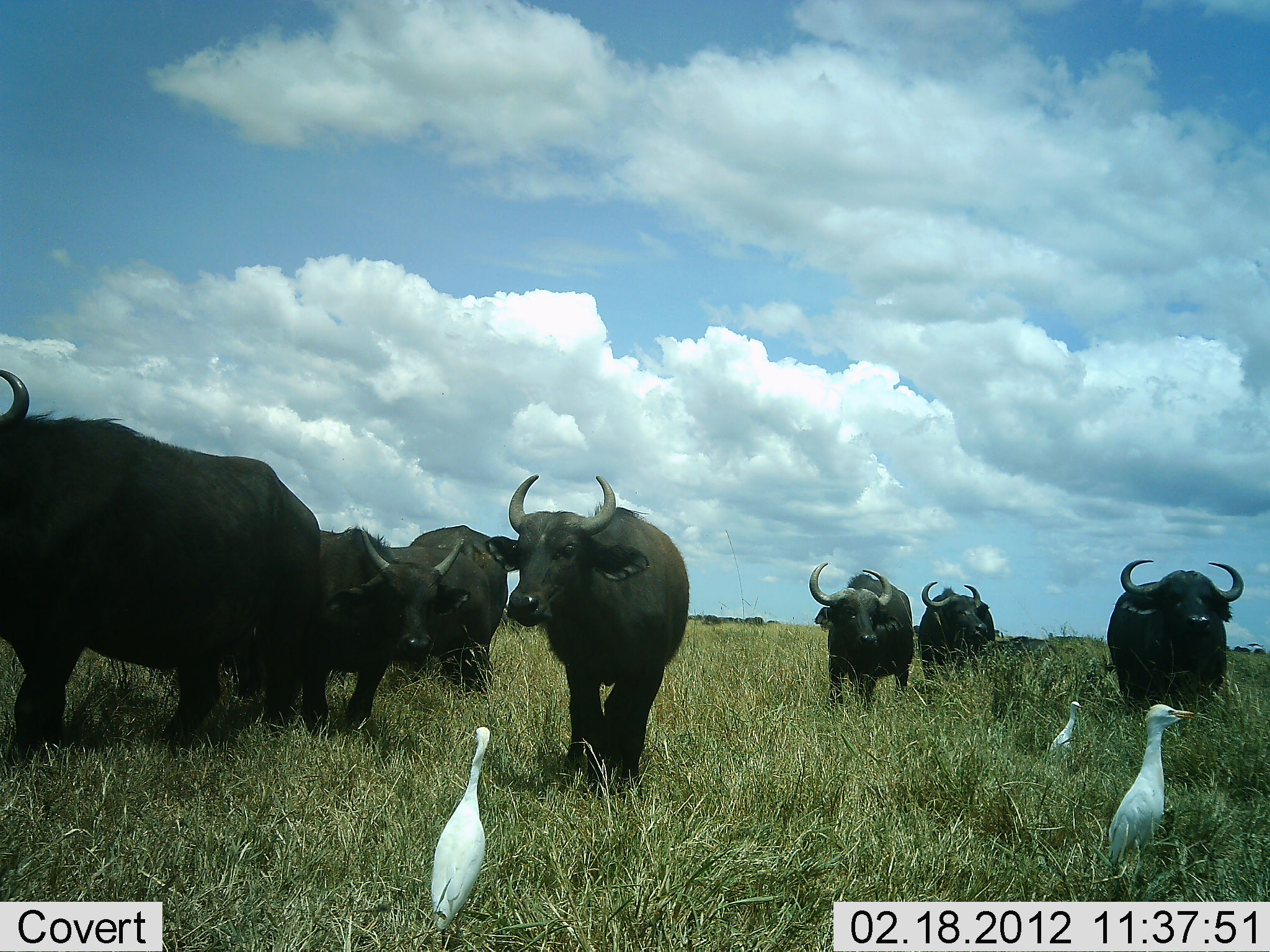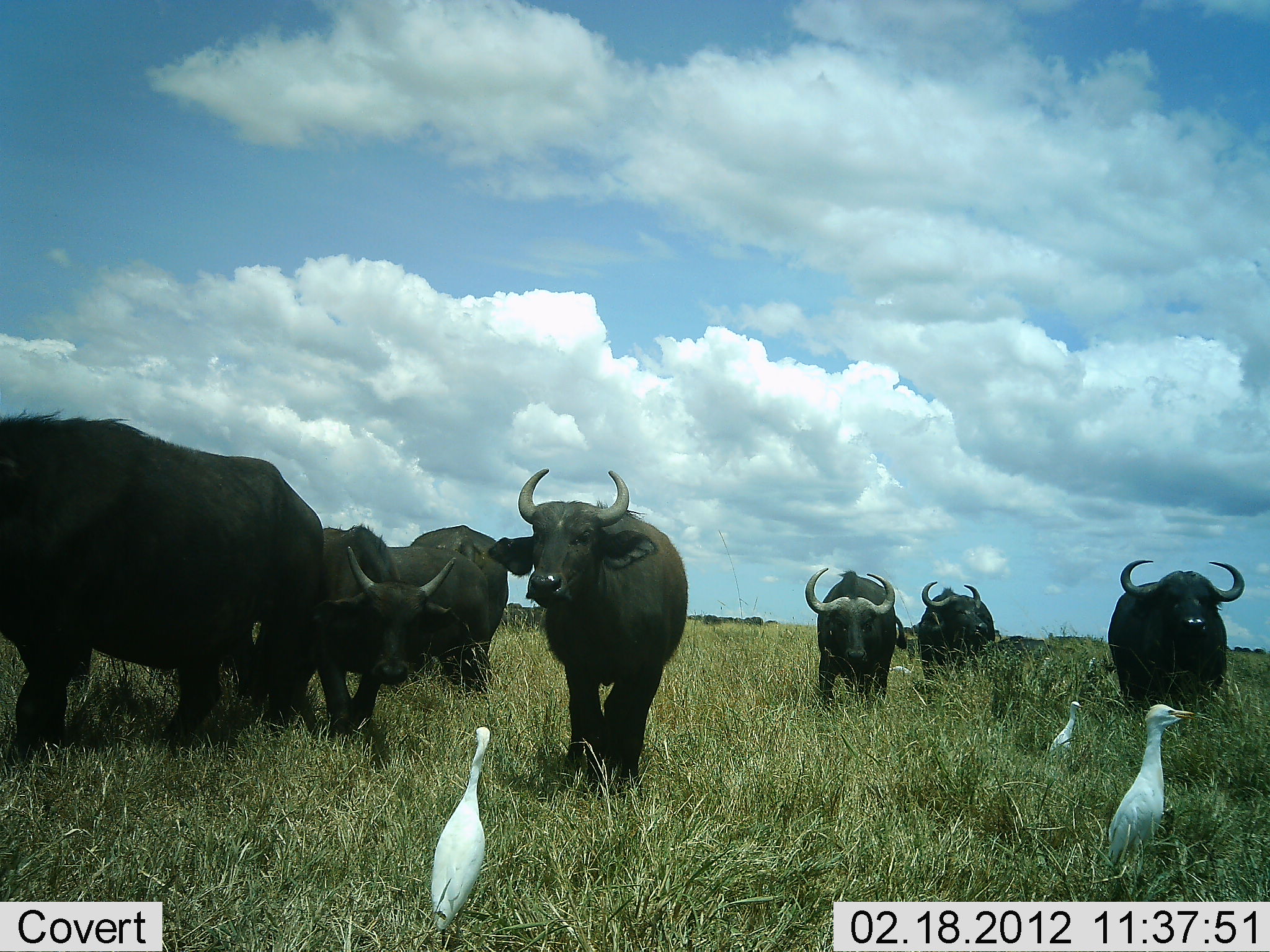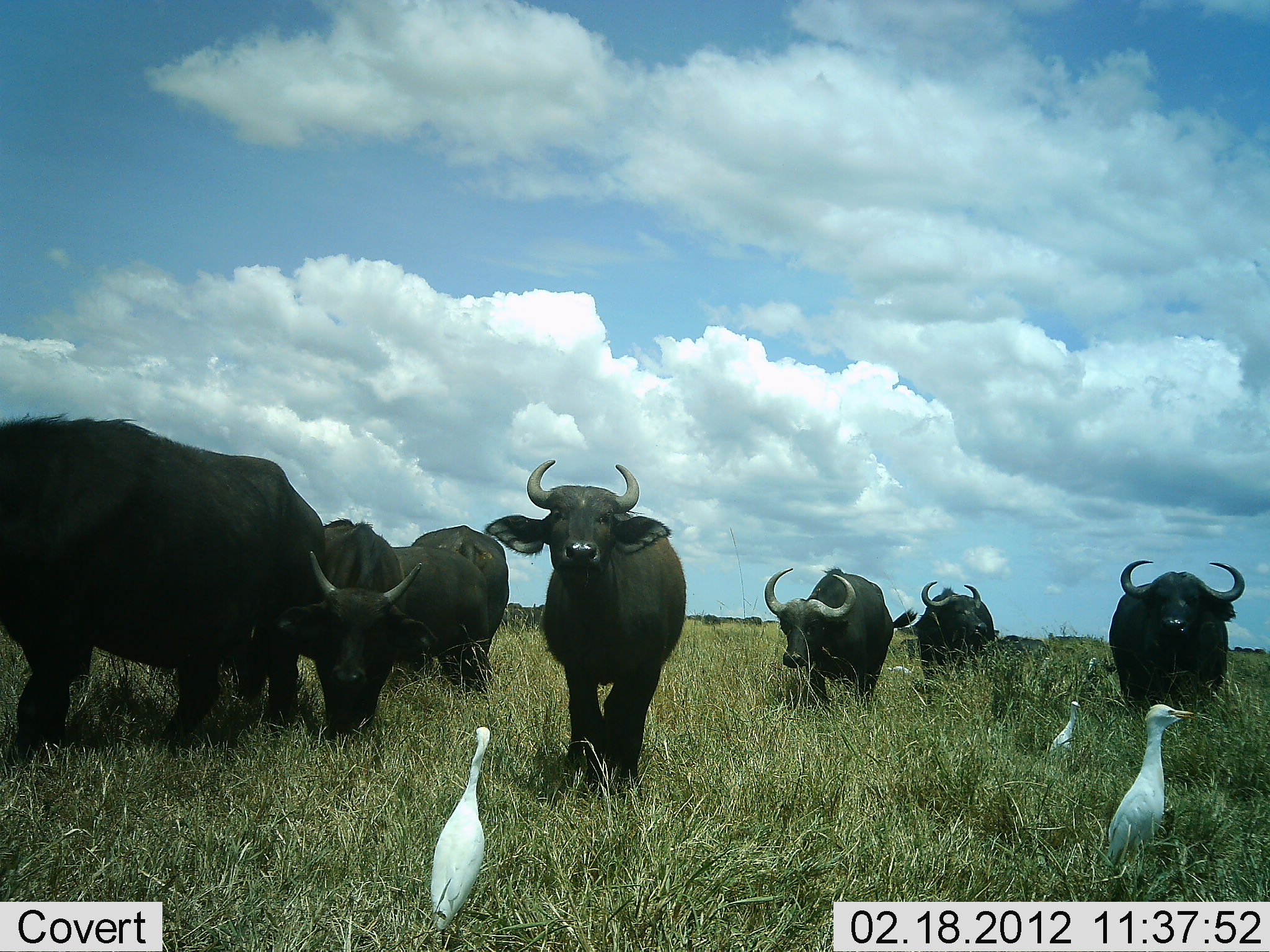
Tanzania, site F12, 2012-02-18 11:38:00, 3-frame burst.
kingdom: Animalia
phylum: Chordata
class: Mammalia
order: Artiodactyla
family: Bovidae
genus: Syncerus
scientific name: Syncerus caffer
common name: cape buffalo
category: buffalo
Buffalo (cape buffalo) (Syncerus caffer), count 8. Behavior (volunteer vote fractions): standing 87%, resting 4%, moving 39%, interacting 4%. Young present (vote fraction): 13%. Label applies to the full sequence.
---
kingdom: Animalia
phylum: Chordata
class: Aves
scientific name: Aves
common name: bird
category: otherbird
Otherbird (bird) (Aves), count 3. Behavior (volunteer vote fractions): standing 95%, resting 5%, moving 0%, interacting 0%. Young present (vote fraction): 0%. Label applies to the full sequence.